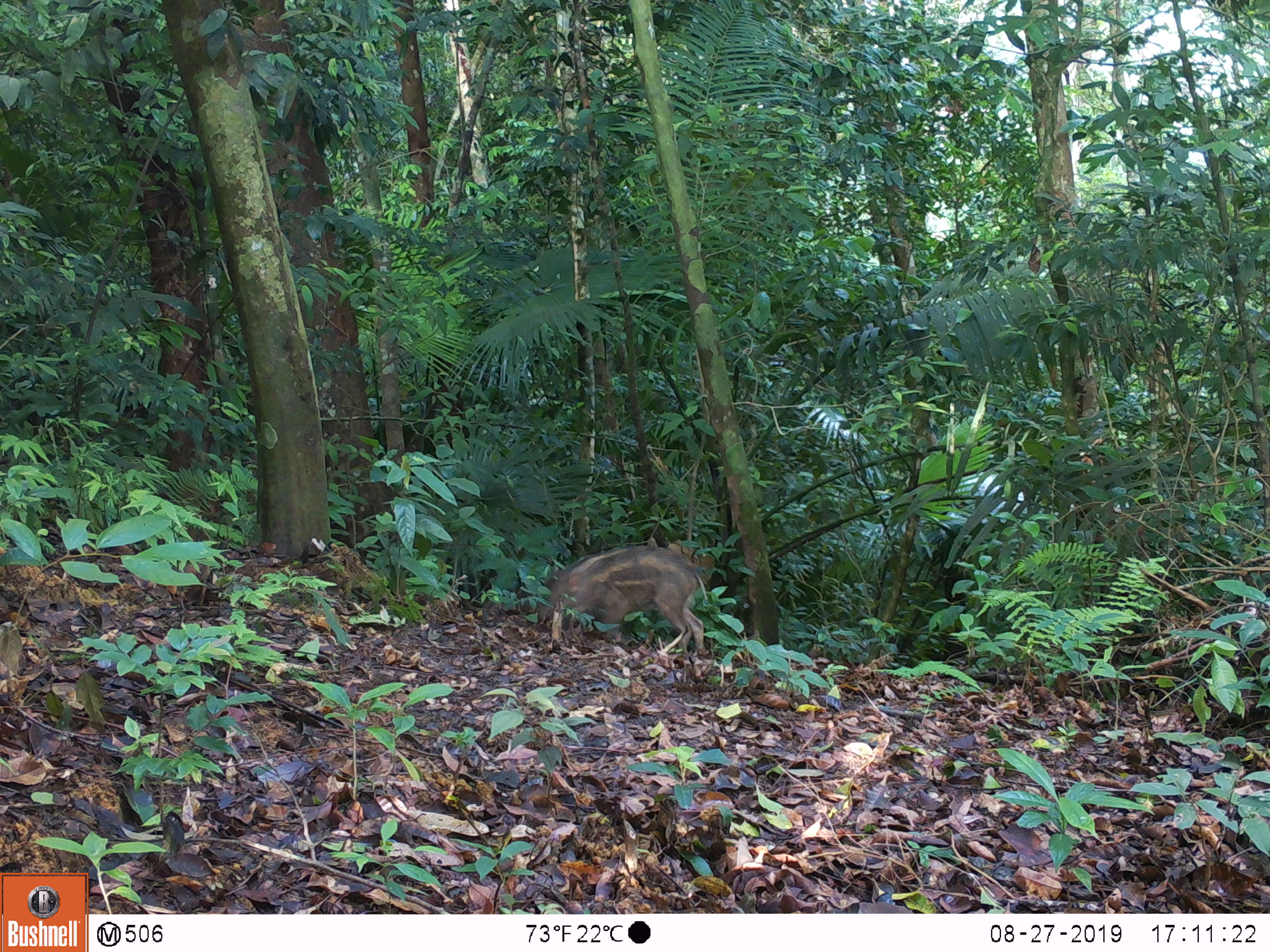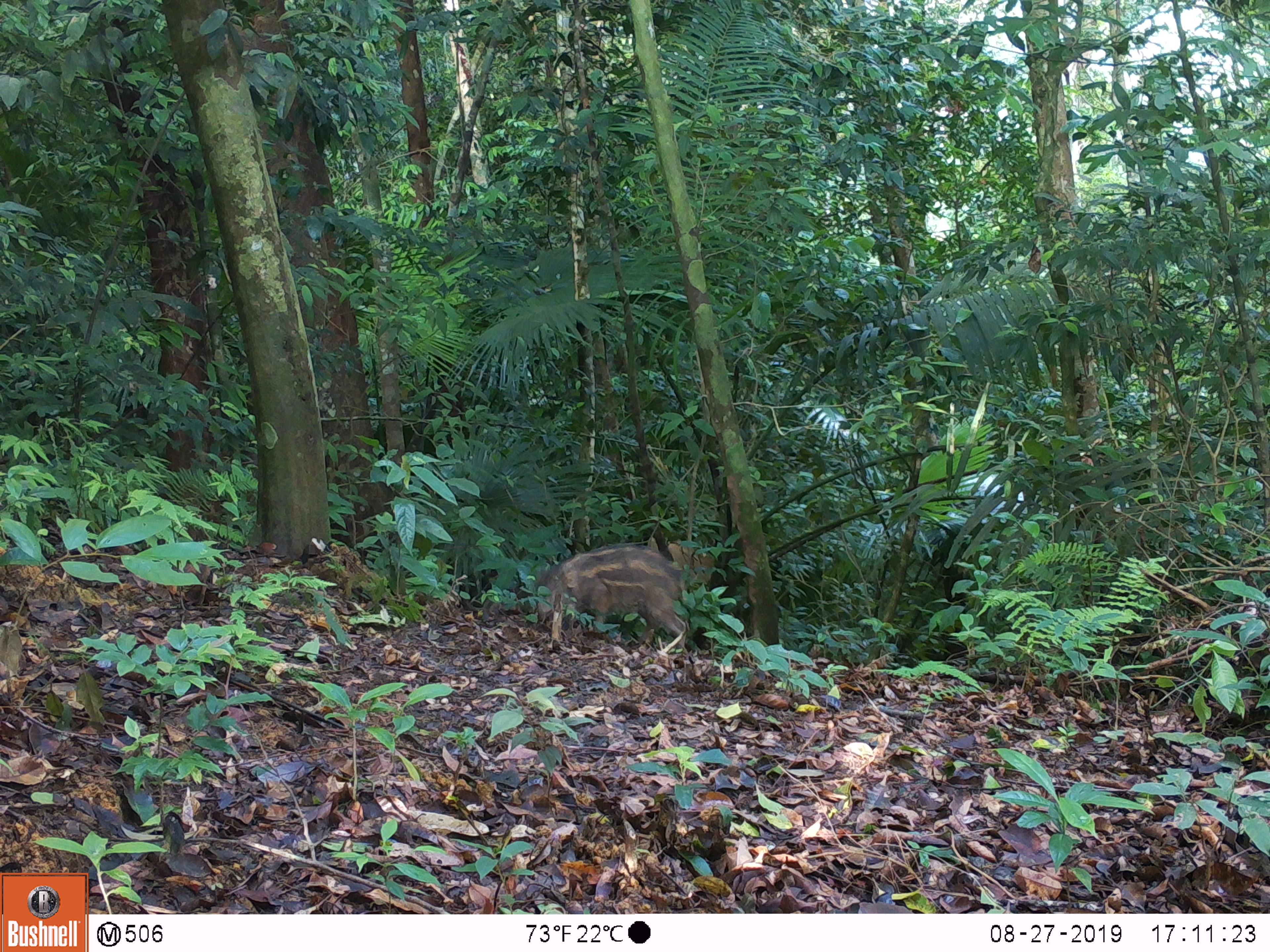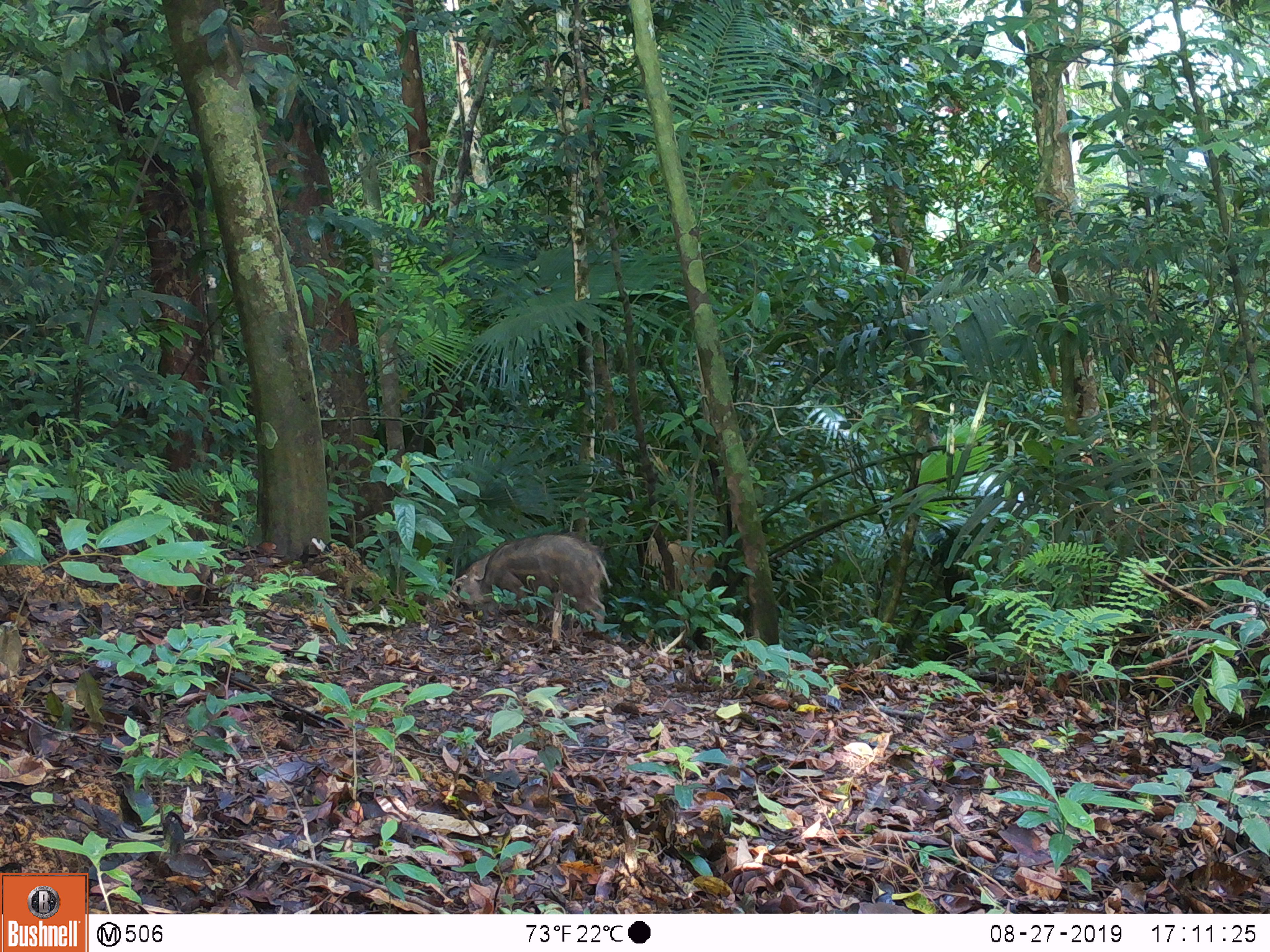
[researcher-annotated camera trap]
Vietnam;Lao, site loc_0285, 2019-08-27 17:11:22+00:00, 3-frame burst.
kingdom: Animalia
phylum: Chordata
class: Mammalia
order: Artiodactyla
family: Suidae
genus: Sus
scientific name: Sus scrofa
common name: eurasian wild pig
Eurasian wild pig (Sus scrofa). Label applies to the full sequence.